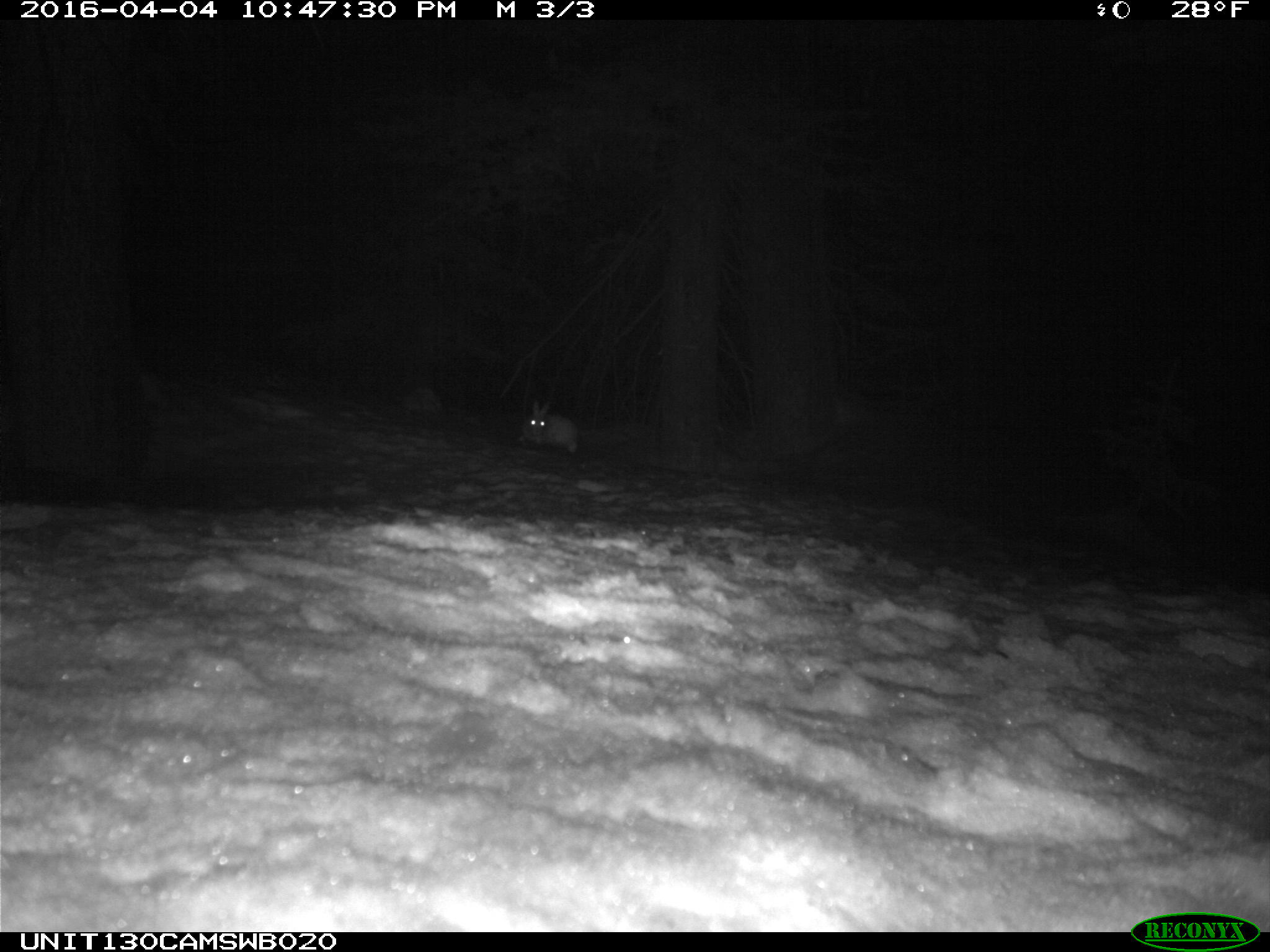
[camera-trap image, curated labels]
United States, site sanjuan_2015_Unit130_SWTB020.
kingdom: Animalia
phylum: Chordata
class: Mammalia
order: Lagomorpha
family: Leporidae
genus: Lepus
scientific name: Lepus americanus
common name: snowshoe hare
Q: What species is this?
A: Lepus americanus (snowshoe hare).